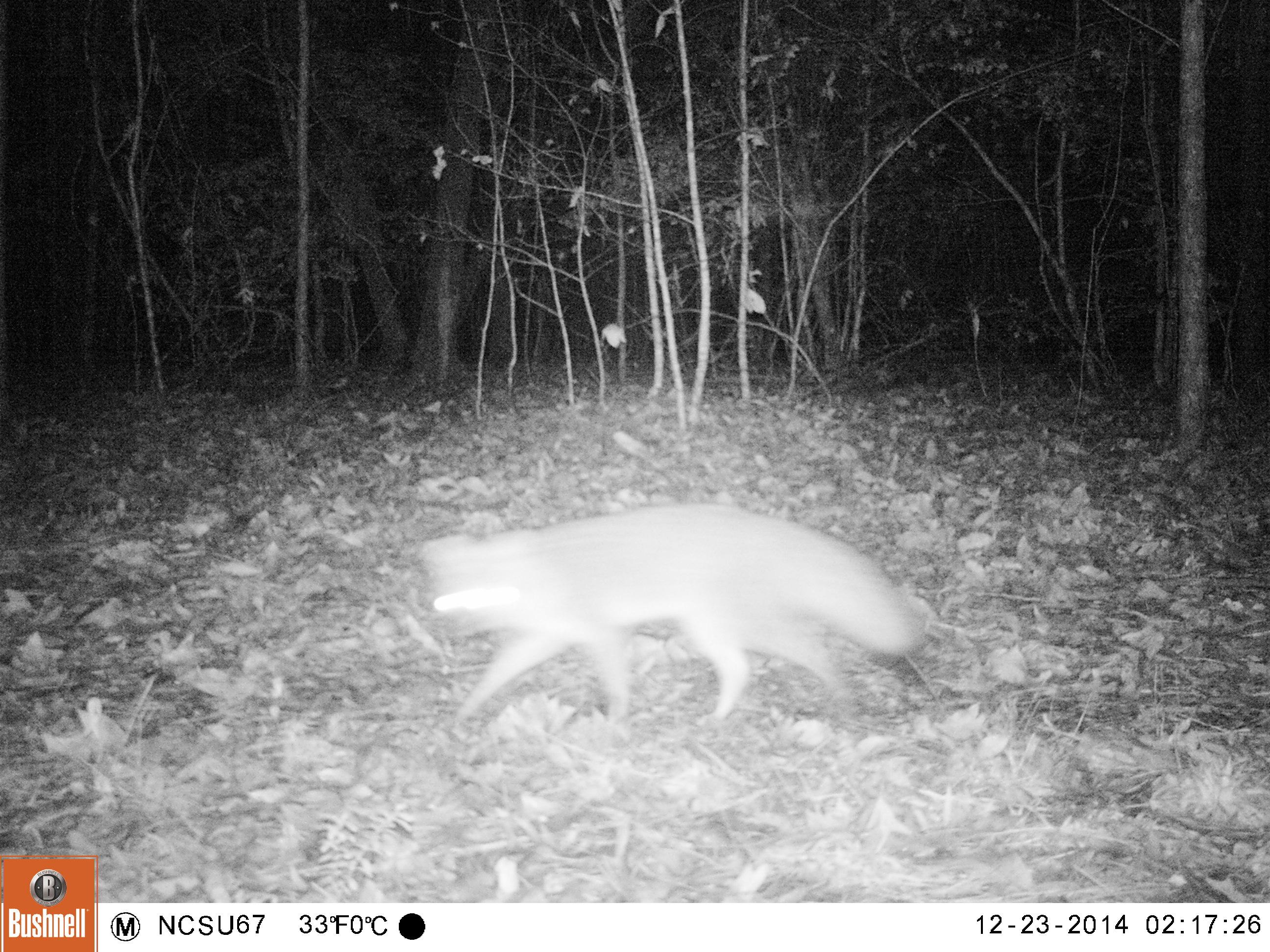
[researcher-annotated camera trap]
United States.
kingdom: Animalia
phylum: Chordata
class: Mammalia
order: Carnivora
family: Canidae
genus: Urocyon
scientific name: Urocyon cinereoargenteus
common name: gray fox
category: Grey Fox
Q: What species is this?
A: Grey Fox (gray fox) (Urocyon cinereoargenteus).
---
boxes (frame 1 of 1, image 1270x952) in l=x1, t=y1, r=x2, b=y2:
Grey Fox: l=424, t=484, r=951, b=727